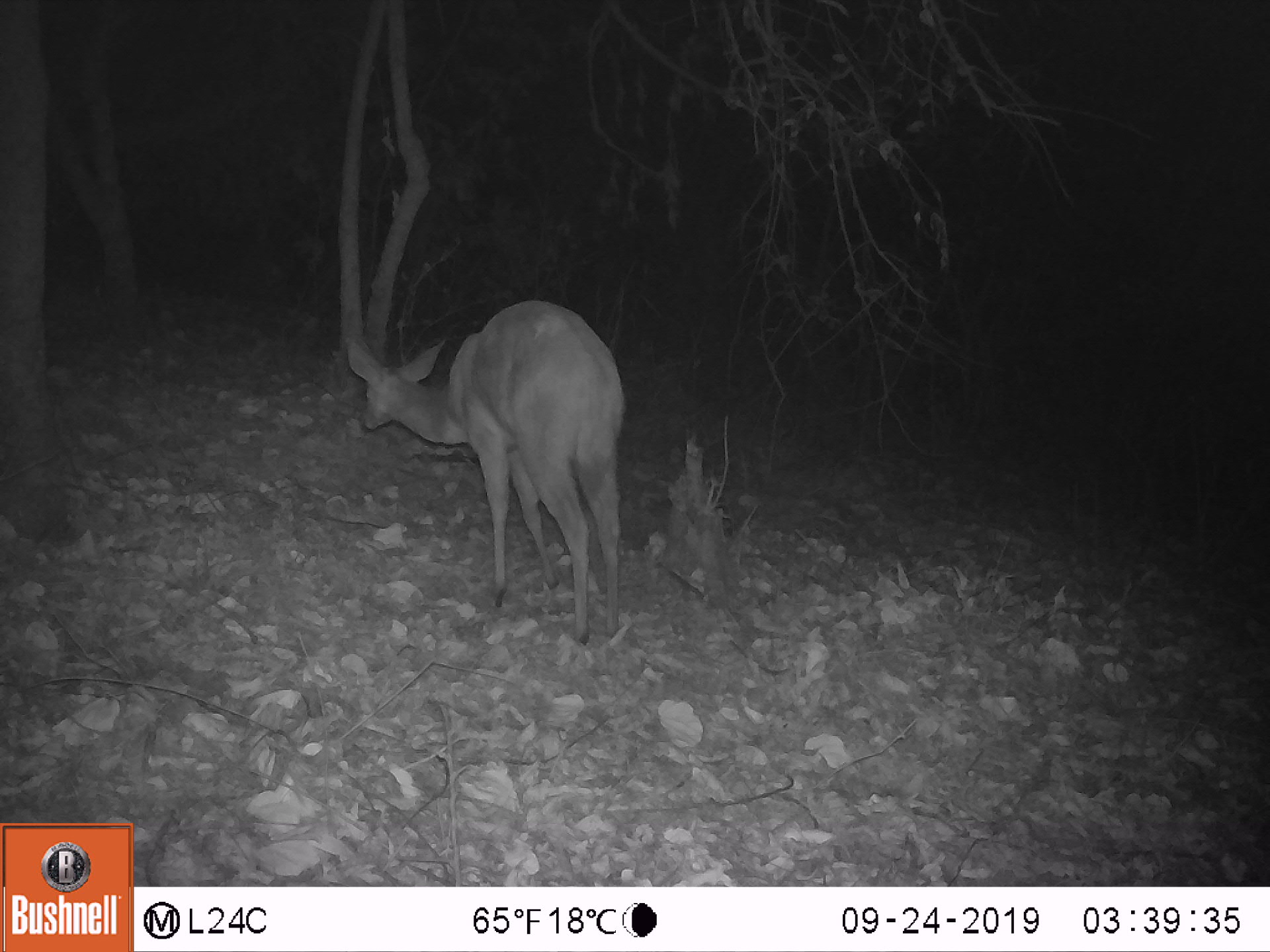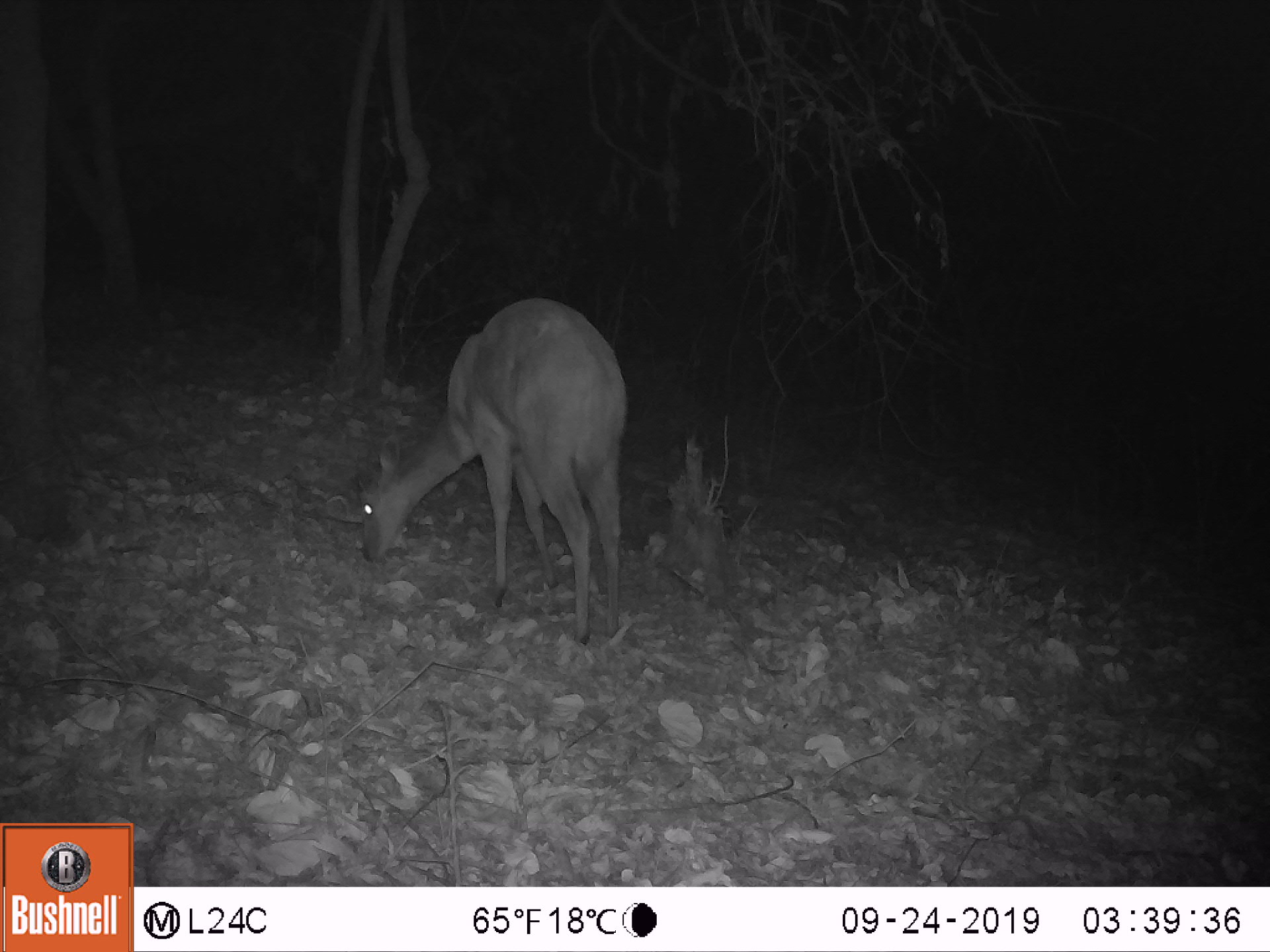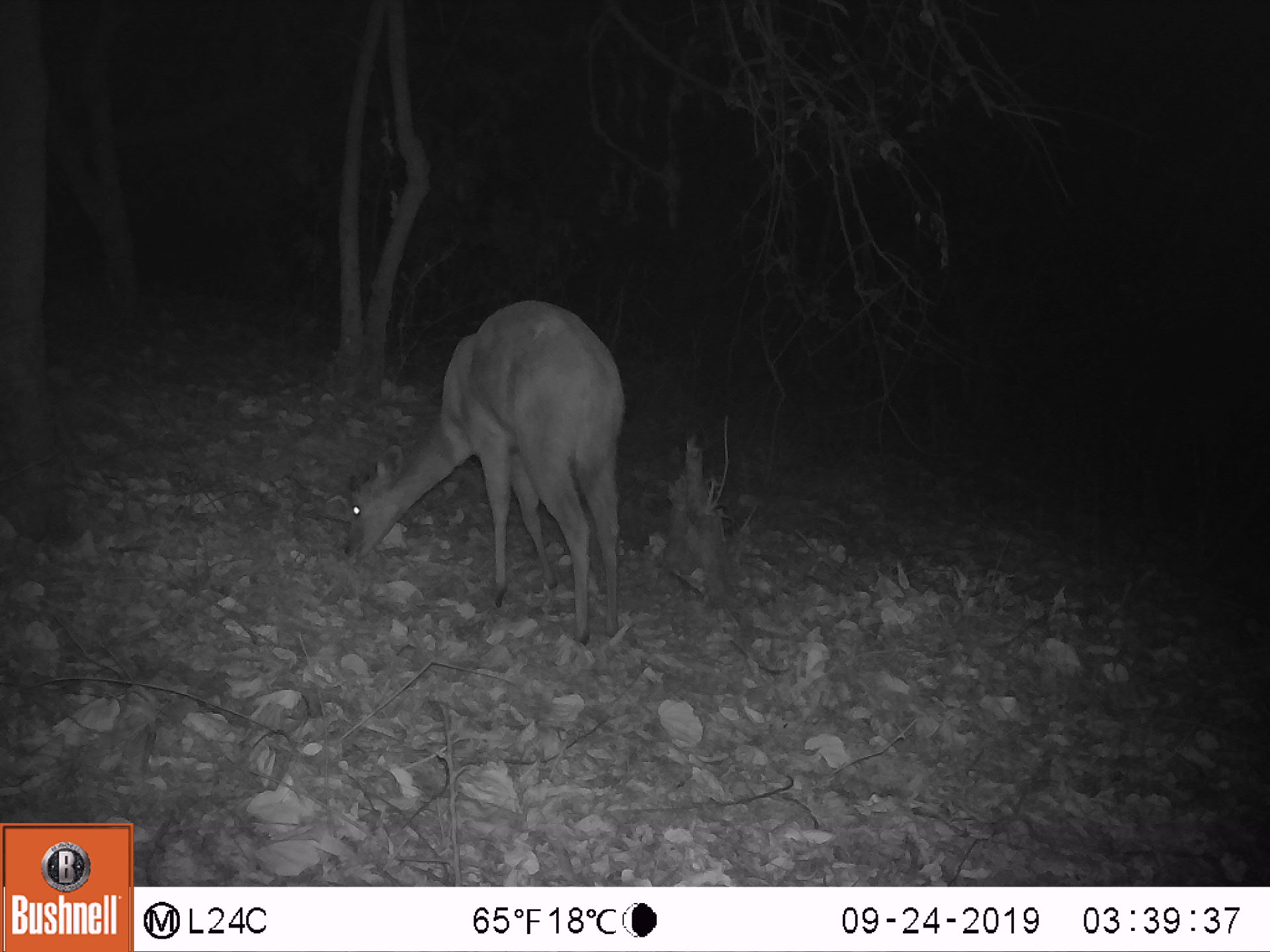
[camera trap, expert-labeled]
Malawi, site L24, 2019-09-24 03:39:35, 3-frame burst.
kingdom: Animalia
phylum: Chordata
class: Mammalia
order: Artiodactyla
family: Bovidae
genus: Tragelaphus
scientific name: Tragelaphus sylvaticus sylvaticus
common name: cape bushbuck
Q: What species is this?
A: Cape bushbuck (Tragelaphus sylvaticus sylvaticus).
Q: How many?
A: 1.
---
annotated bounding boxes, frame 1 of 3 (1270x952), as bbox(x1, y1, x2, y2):
cape bushbuck: bbox(346, 288, 626, 645)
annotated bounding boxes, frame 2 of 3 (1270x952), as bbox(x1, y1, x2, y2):
cape bushbuck: bbox(352, 288, 637, 658)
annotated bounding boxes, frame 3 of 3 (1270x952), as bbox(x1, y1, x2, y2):
cape bushbuck: bbox(331, 299, 628, 652)